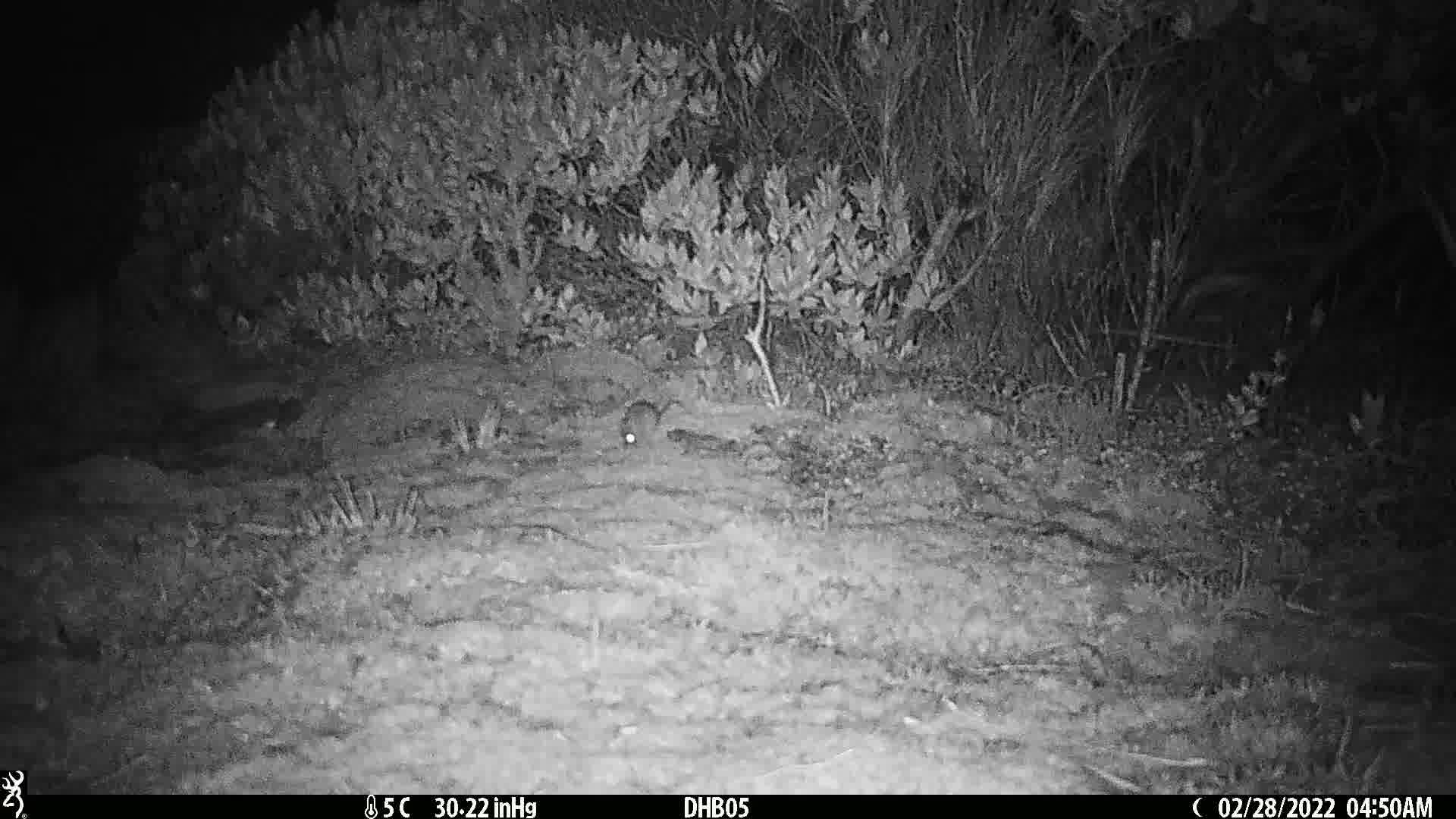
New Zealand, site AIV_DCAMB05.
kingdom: Animalia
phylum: Chordata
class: Mammalia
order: Rodentia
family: Muridae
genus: Mus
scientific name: Mus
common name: mouse